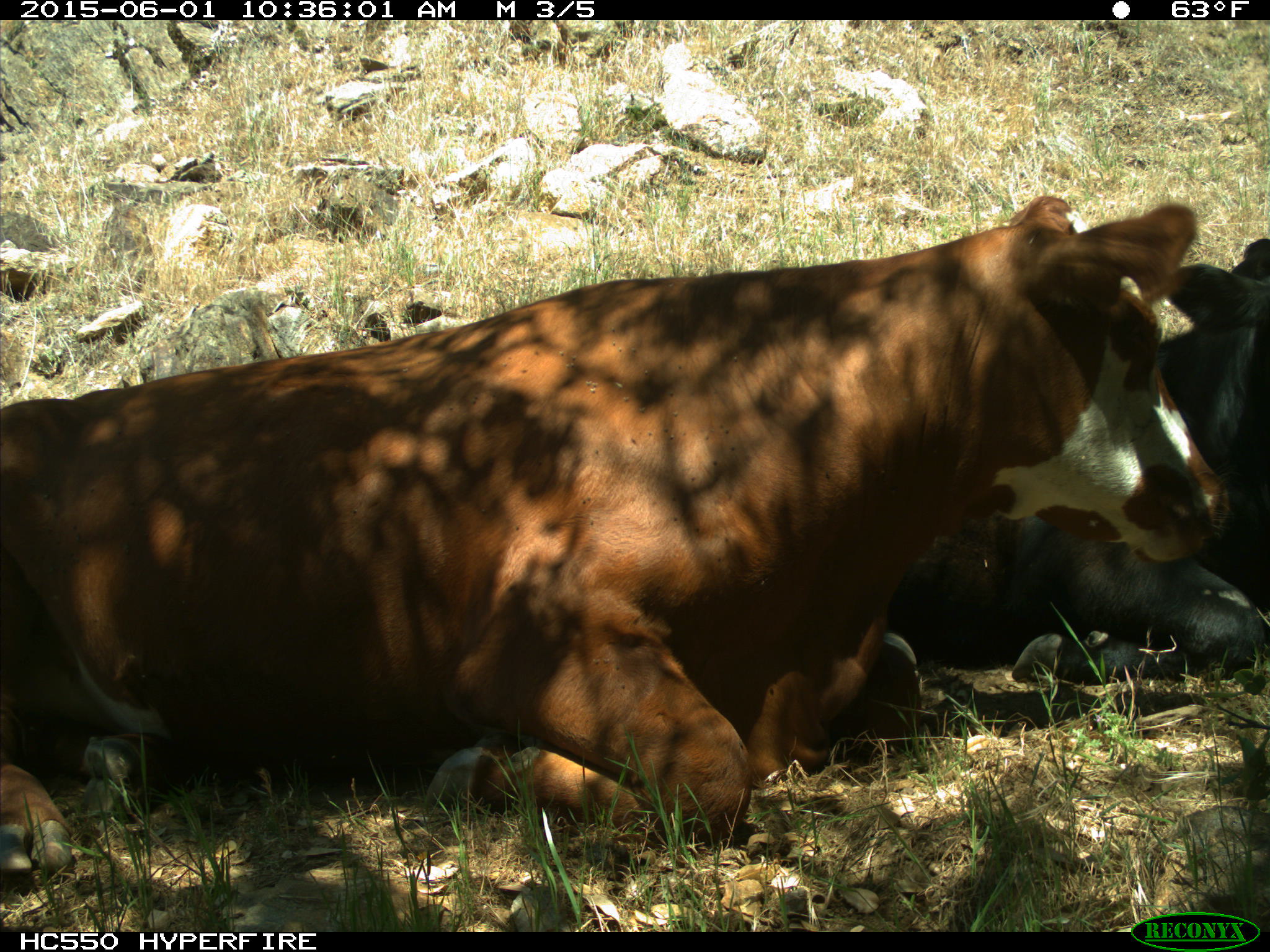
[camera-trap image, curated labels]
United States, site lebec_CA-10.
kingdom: Animalia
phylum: Chordata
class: Mammalia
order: Artiodactyla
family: Bovidae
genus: Bos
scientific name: Bos taurus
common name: domestic cow